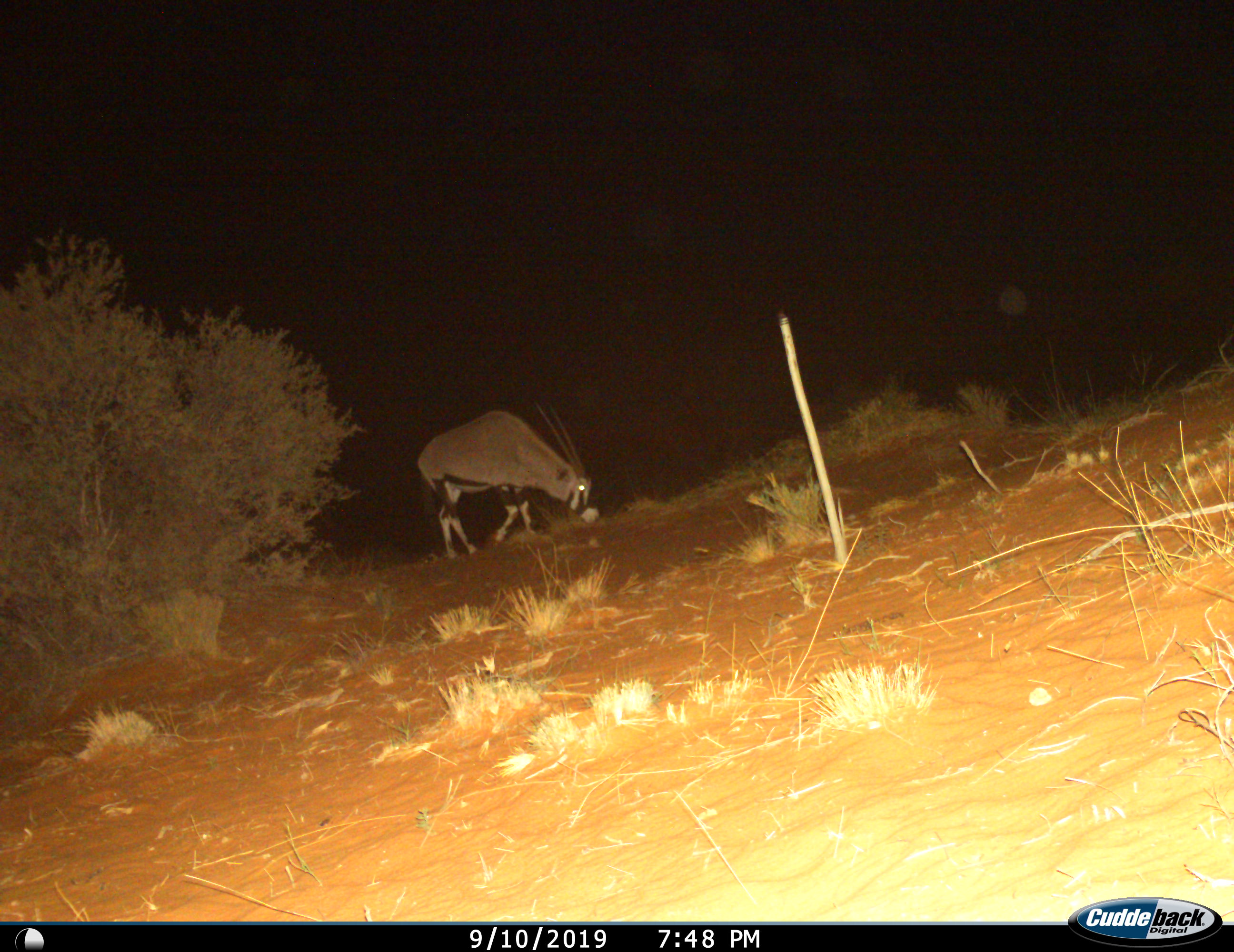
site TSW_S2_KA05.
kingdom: Animalia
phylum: Chordata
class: Mammalia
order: Artiodactyla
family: Bovidae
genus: Oryx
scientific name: Oryx gazella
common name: gemsbok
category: oryx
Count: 1.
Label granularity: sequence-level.